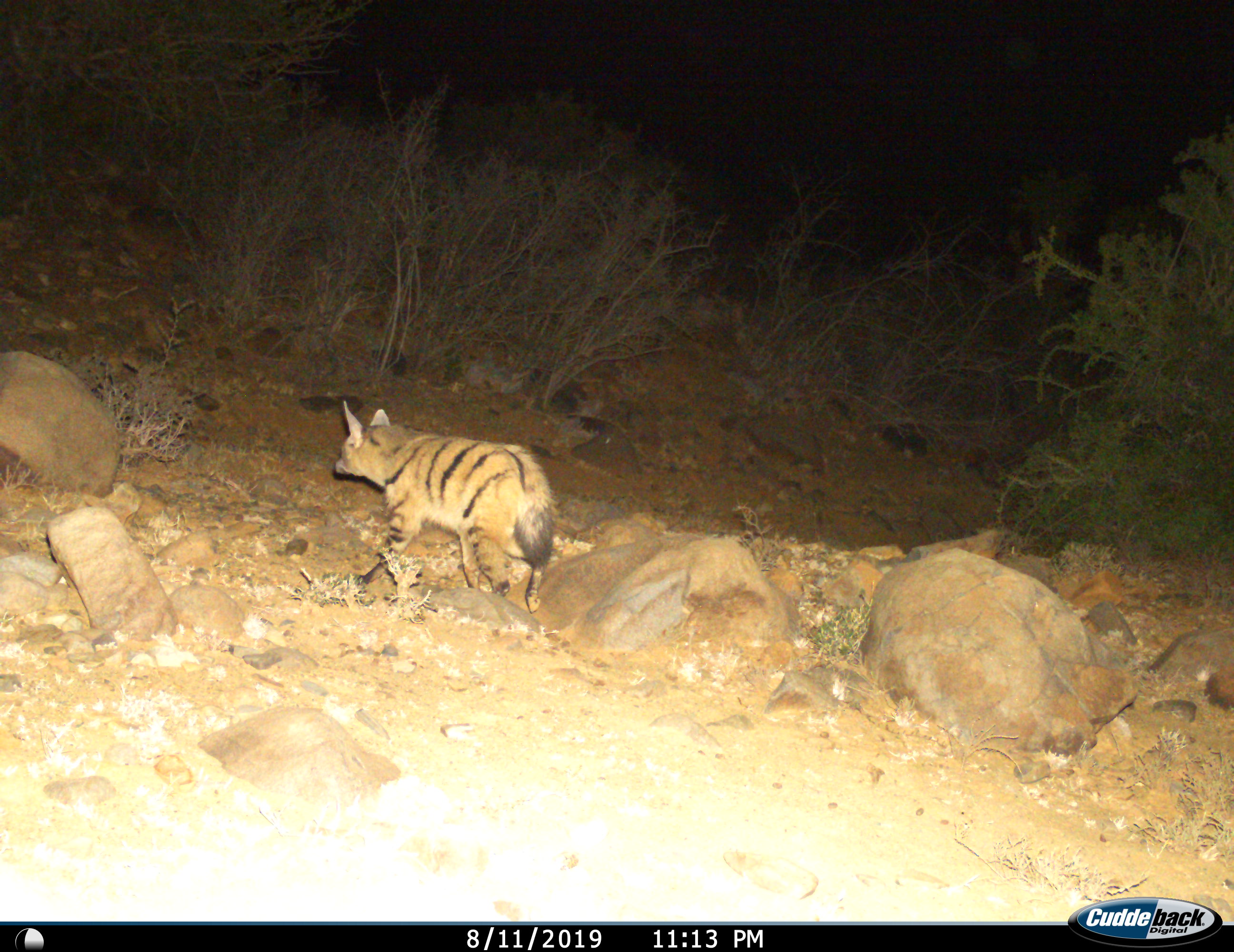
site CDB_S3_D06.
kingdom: Animalia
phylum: Chordata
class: Mammalia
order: Carnivora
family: Hyaenidae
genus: Proteles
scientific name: Proteles cristatus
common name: aardwolf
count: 1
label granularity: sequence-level